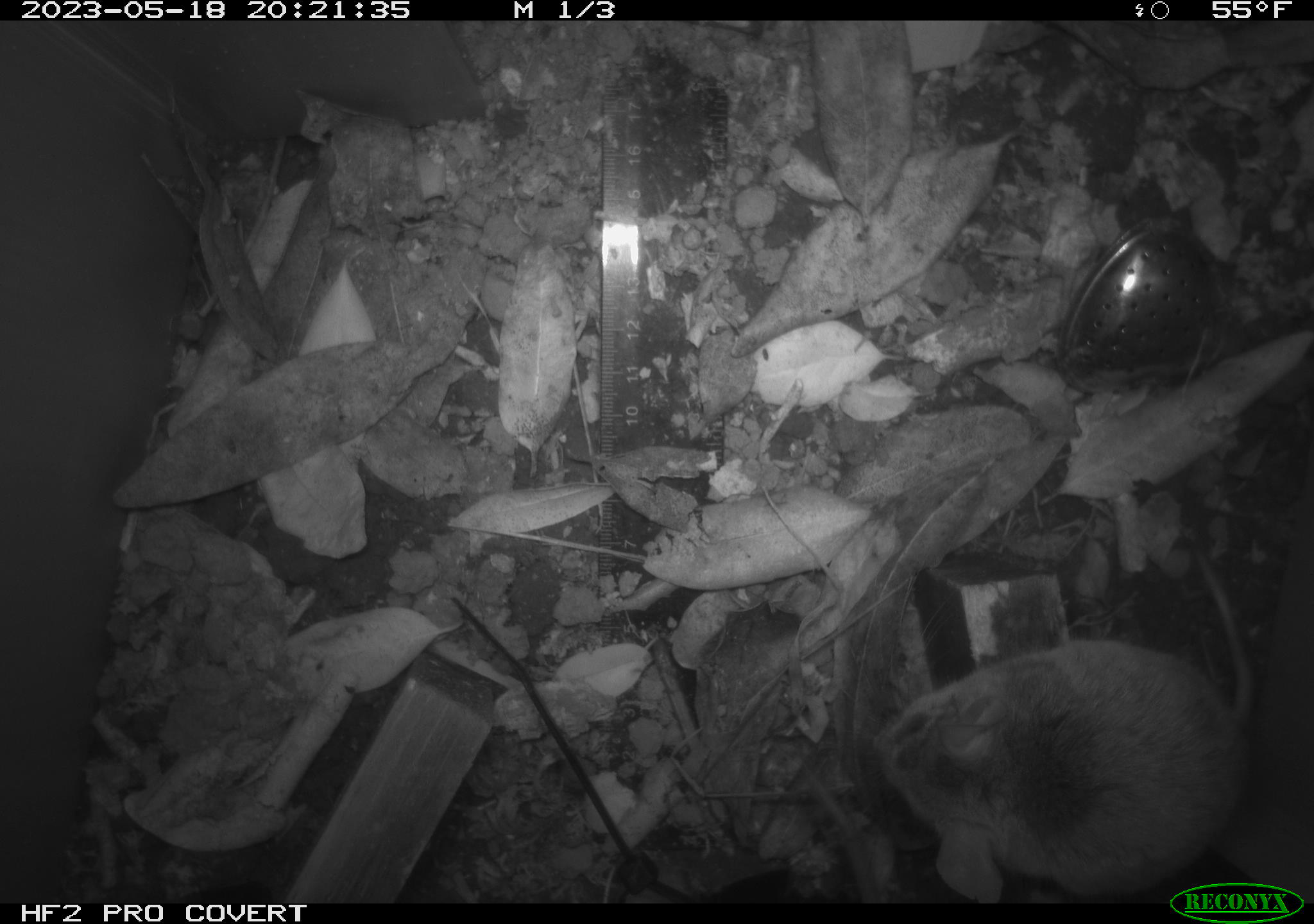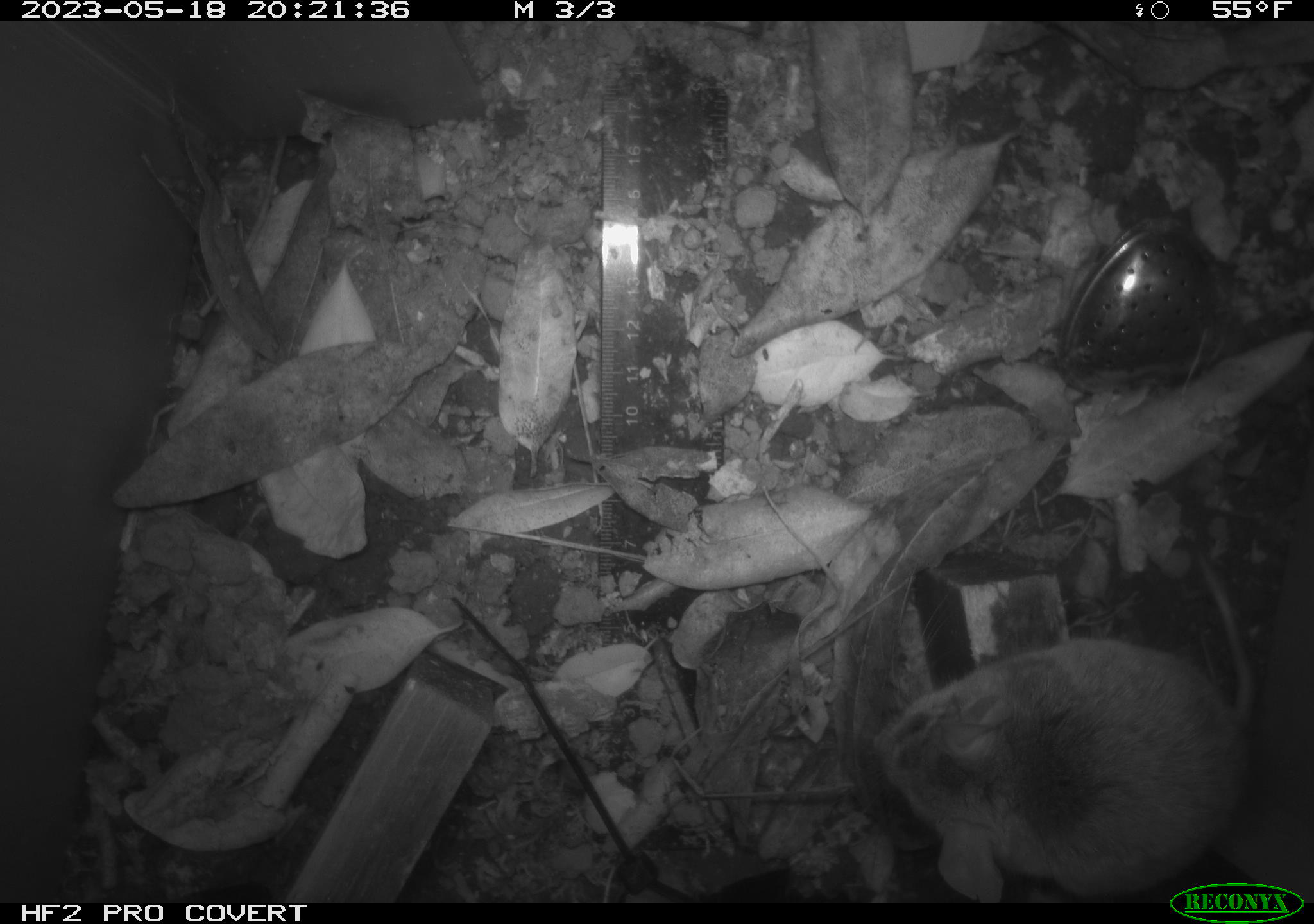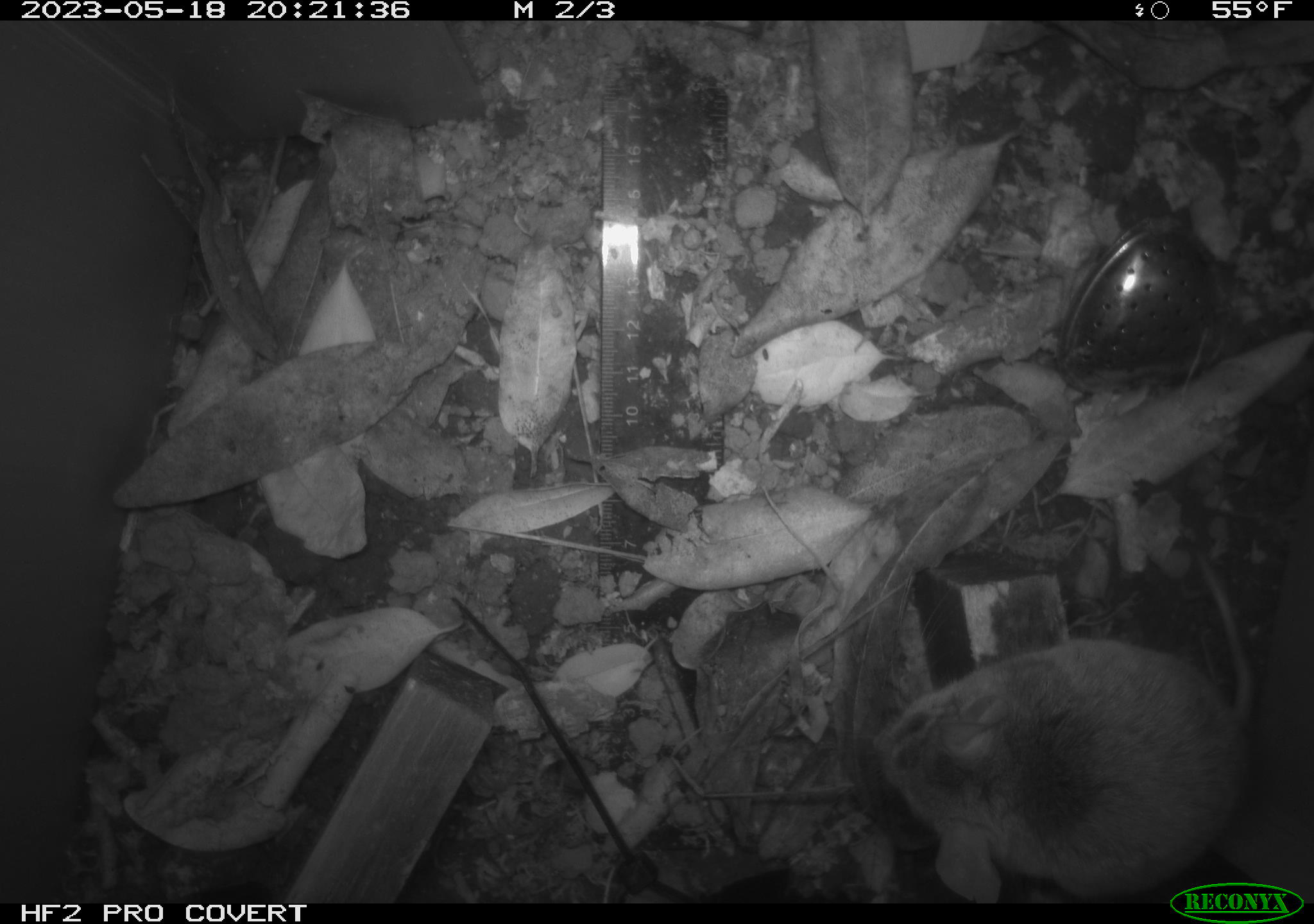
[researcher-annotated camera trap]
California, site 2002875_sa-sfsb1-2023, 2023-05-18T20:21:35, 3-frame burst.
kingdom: Animalia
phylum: Chordata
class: Mammalia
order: Rodentia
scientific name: Rodentia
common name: mouse species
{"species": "mouse species (Rodentia)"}